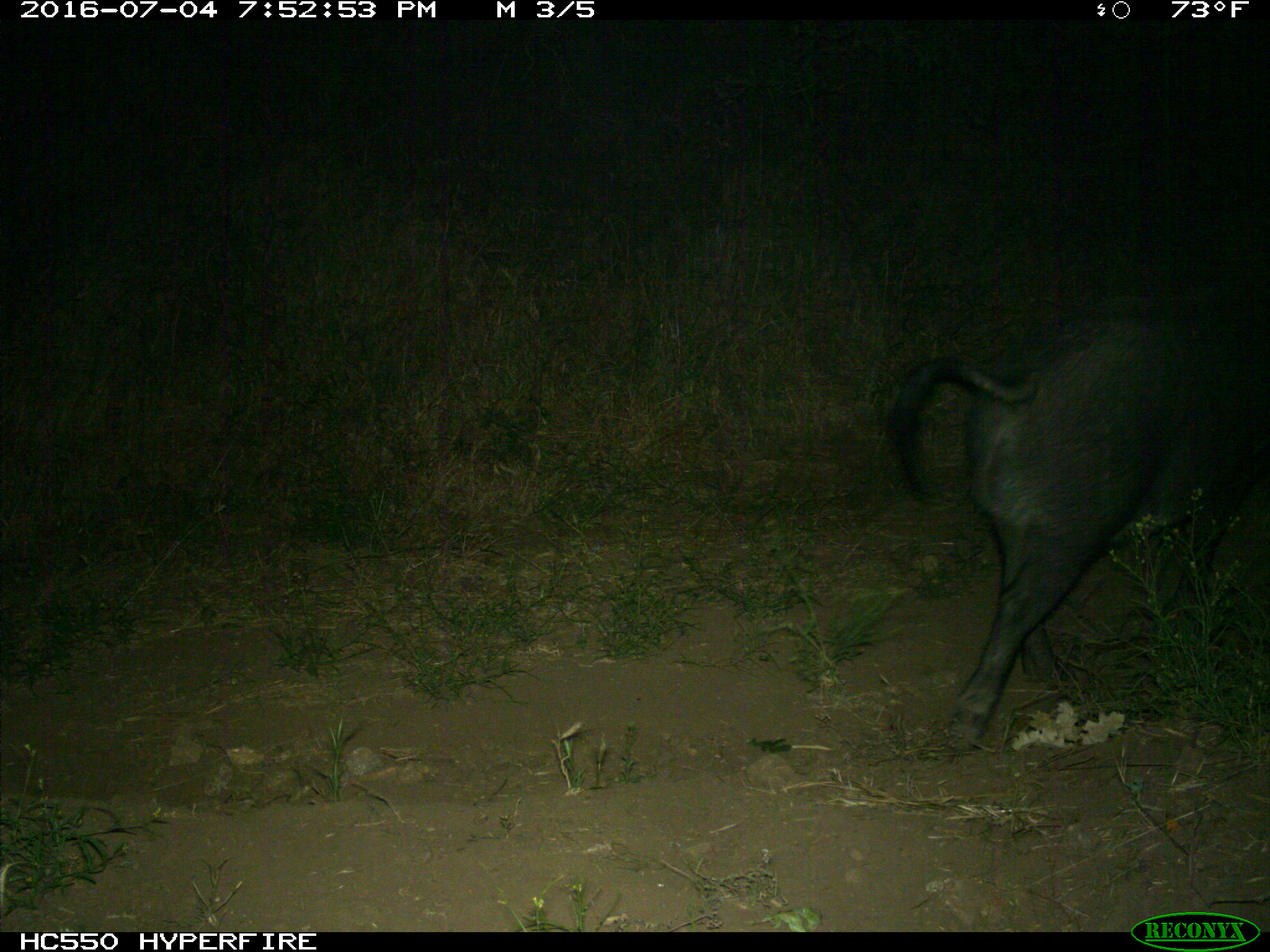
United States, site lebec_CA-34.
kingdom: Animalia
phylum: Chordata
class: Mammalia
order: Artiodactyla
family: Suidae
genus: Sus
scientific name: Sus scrofa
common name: wild boar